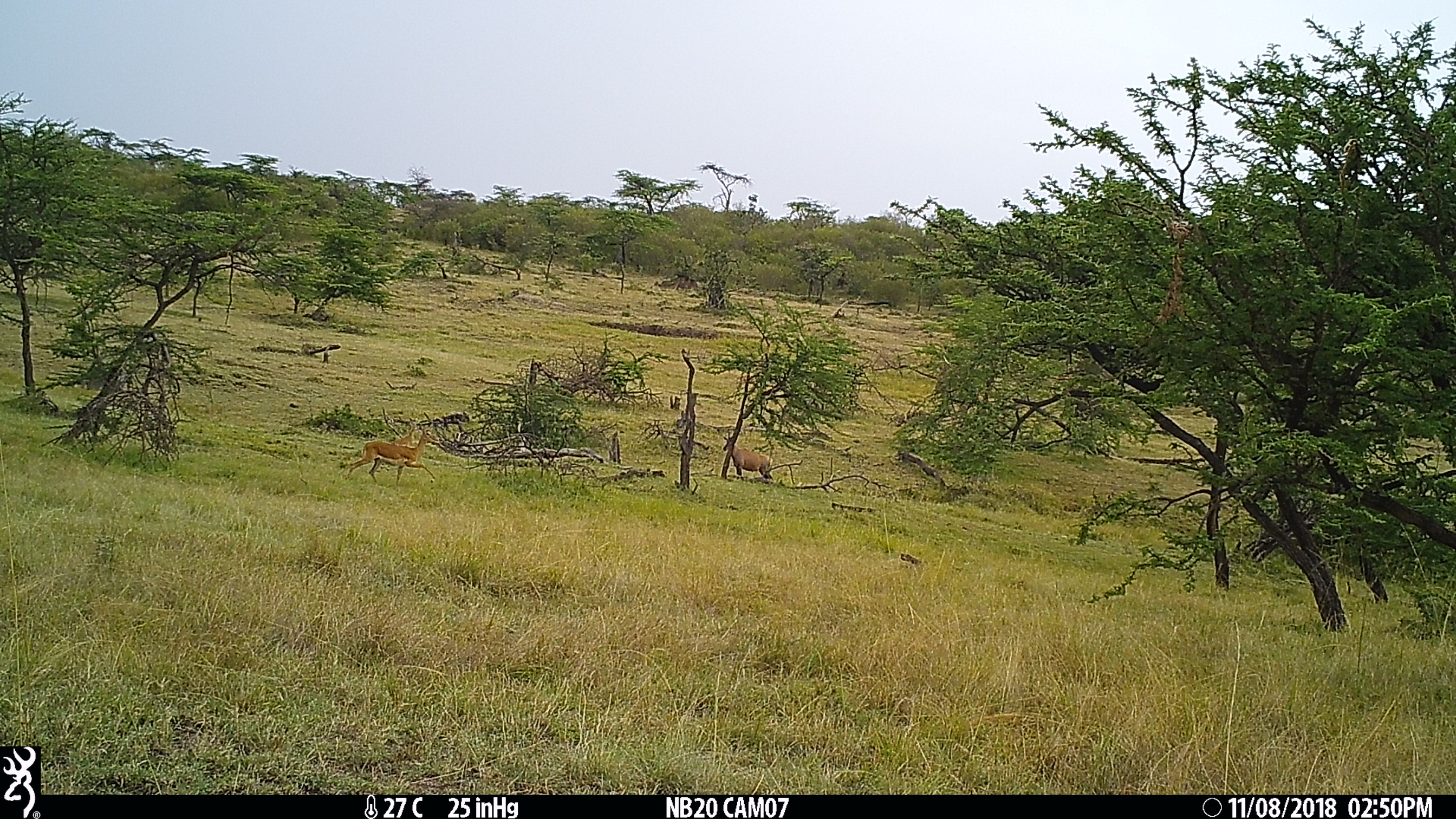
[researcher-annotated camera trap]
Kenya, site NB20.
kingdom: Animalia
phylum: Chordata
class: Mammalia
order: Artiodactyla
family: Bovidae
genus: Aepyceros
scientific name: Aepyceros melampus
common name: impala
Impala (Aepyceros melampus).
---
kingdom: Animalia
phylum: Chordata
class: Mammalia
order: Artiodactyla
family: Bovidae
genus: Damaliscus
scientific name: Damaliscus lunatus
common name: topi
Topi (Damaliscus lunatus).